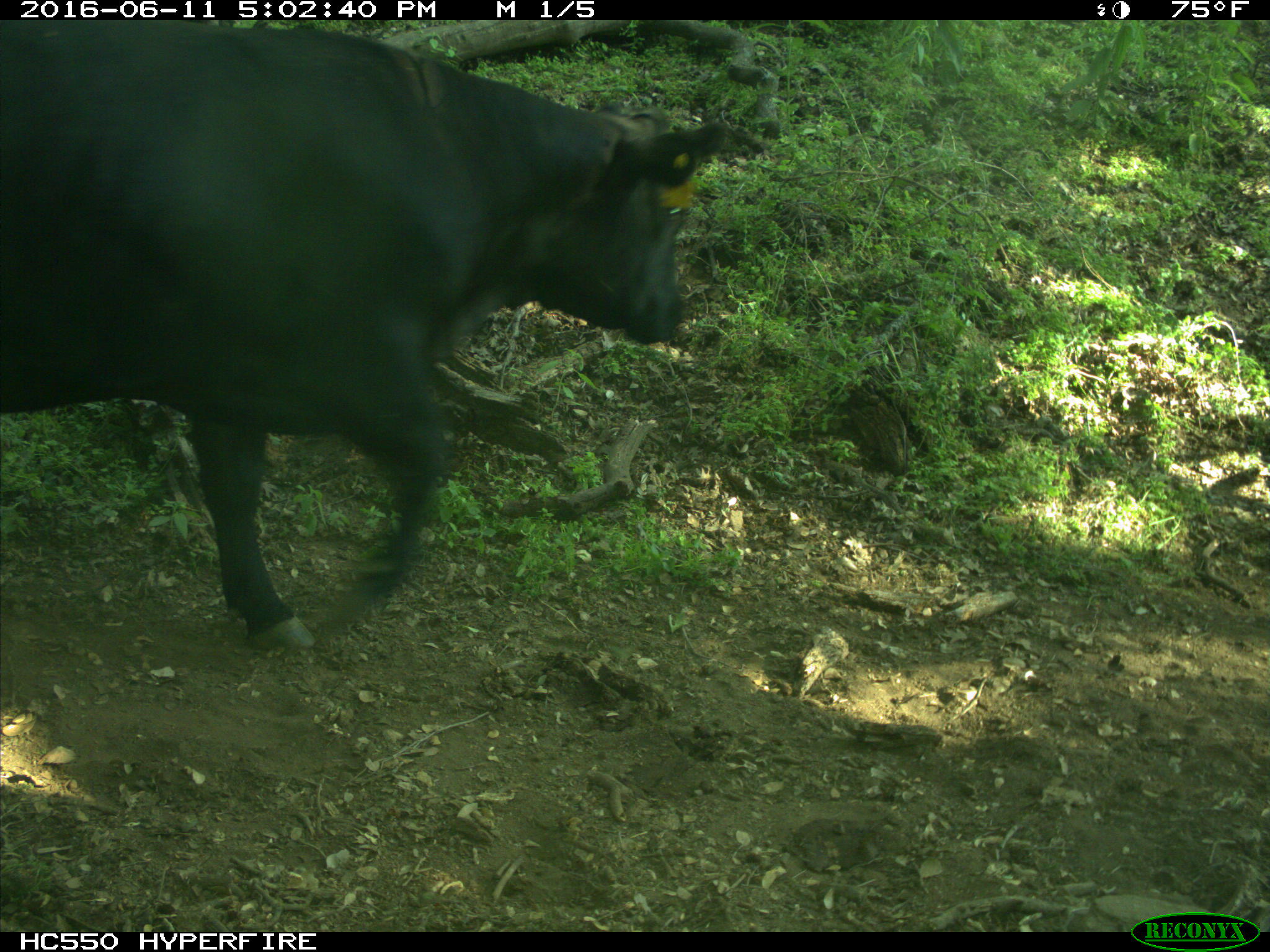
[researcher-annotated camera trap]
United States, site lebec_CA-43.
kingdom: Animalia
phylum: Chordata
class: Mammalia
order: Artiodactyla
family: Bovidae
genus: Bos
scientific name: Bos taurus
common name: domestic cow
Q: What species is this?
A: Bos taurus (domestic cow).